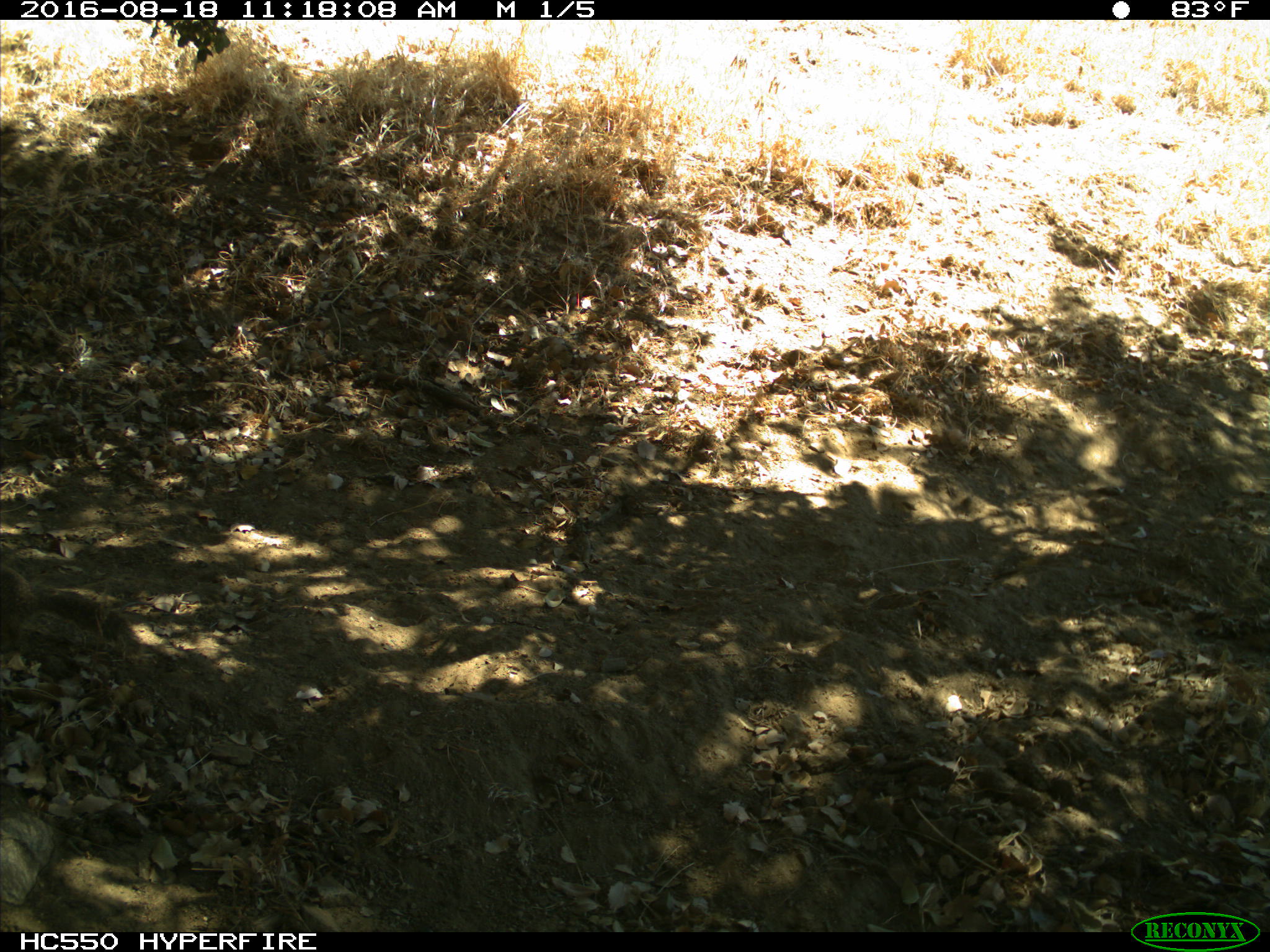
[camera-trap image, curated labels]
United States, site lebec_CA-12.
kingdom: Animalia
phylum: Chordata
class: Mammalia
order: Rodentia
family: Sciuridae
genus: Otospermophilus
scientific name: Otospermophilus beecheyi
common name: california ground squirrel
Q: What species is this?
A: Otospermophilus beecheyi (california ground squirrel).